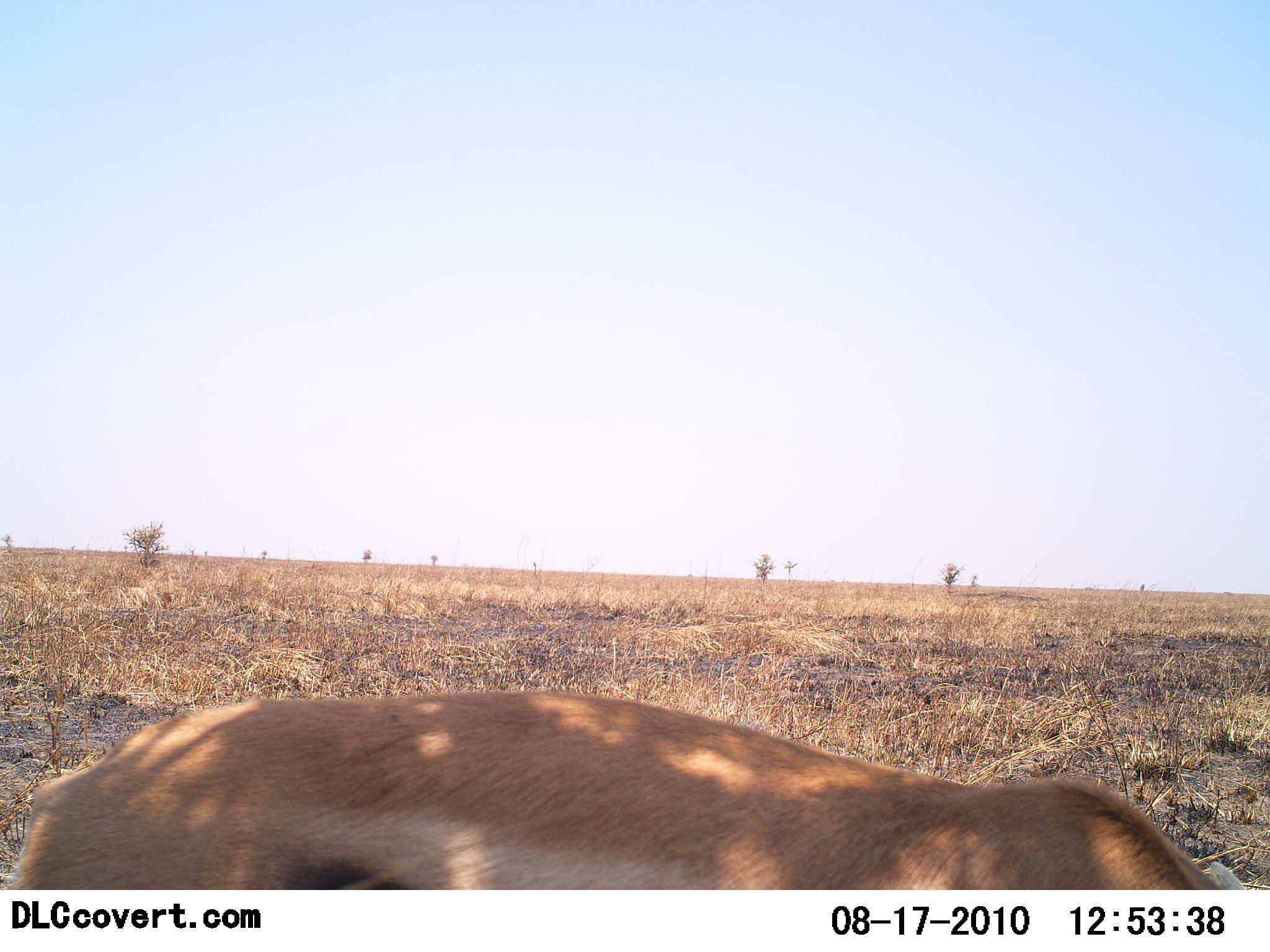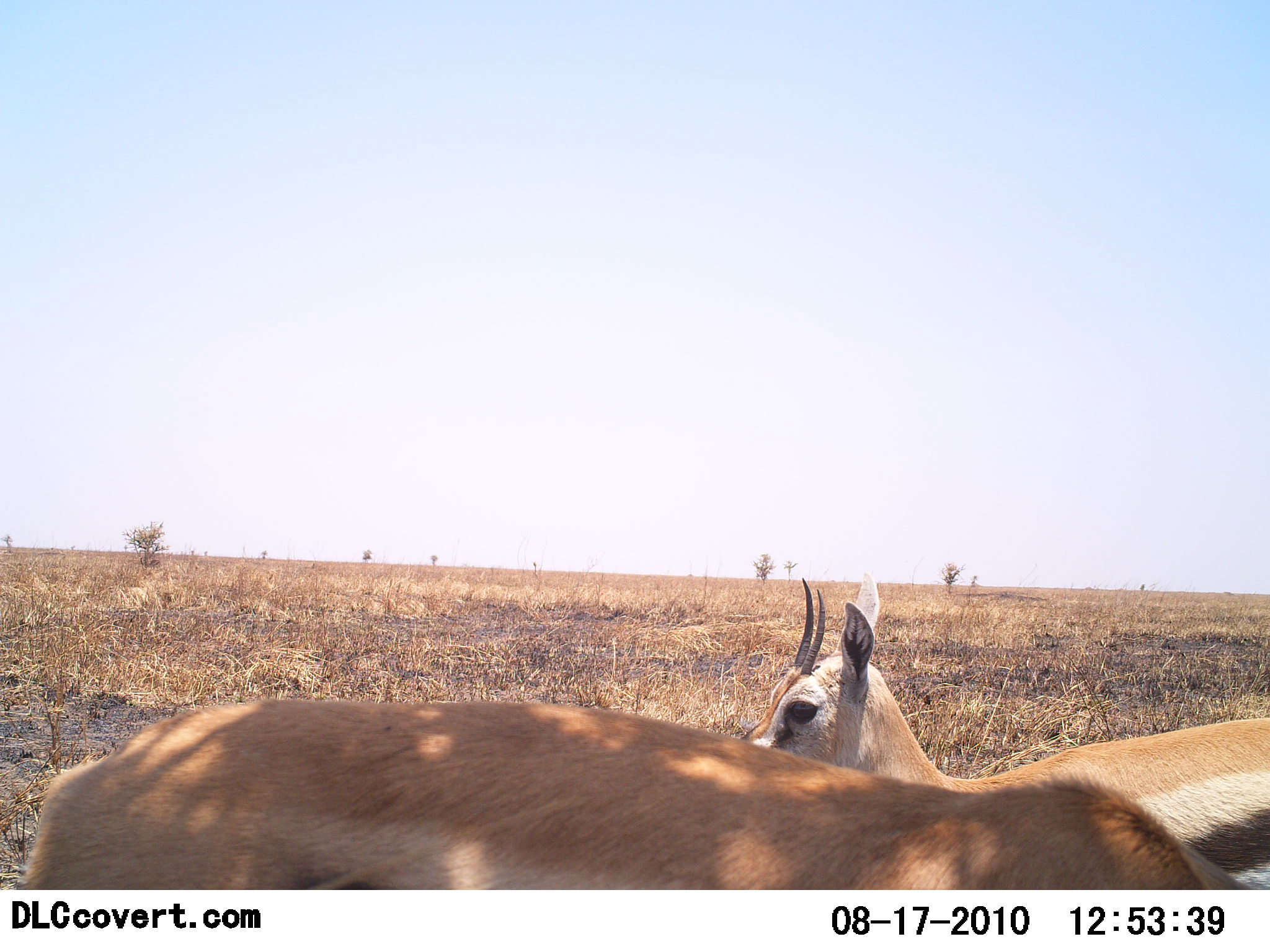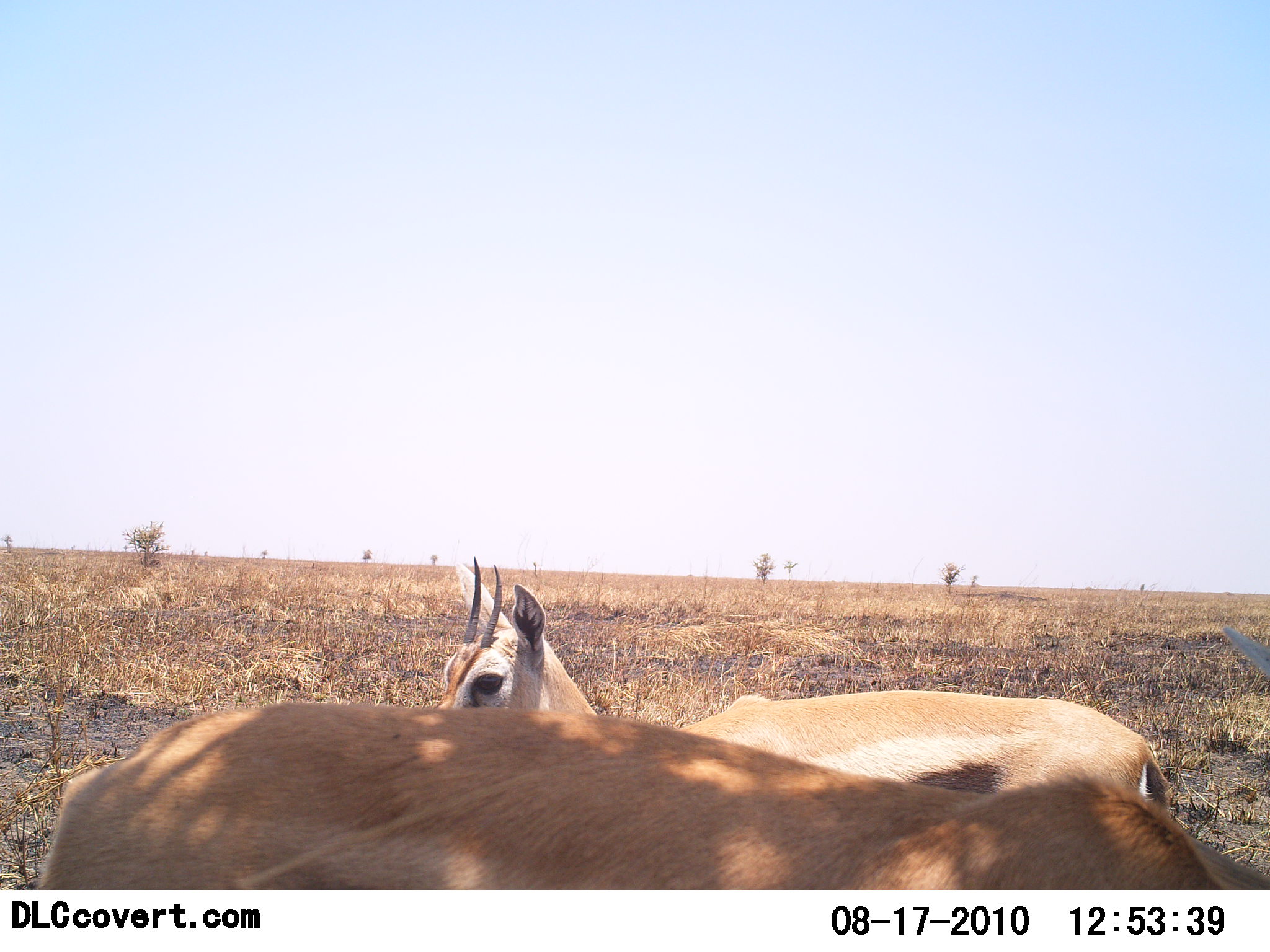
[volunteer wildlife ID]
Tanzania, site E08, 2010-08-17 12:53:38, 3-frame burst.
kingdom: Animalia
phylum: Chordata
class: Mammalia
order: Artiodactyla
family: Bovidae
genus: Eudorcas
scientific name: Eudorcas thomsonii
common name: thomson's gazelle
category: gazellethomsons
Gazellethomsons (thomson's gazelle) (Eudorcas thomsonii), count 2. Behavior (volunteer vote fractions): standing 58%, resting 0%, moving 58%, interacting 0%. Young present (vote fraction): 0%. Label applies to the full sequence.